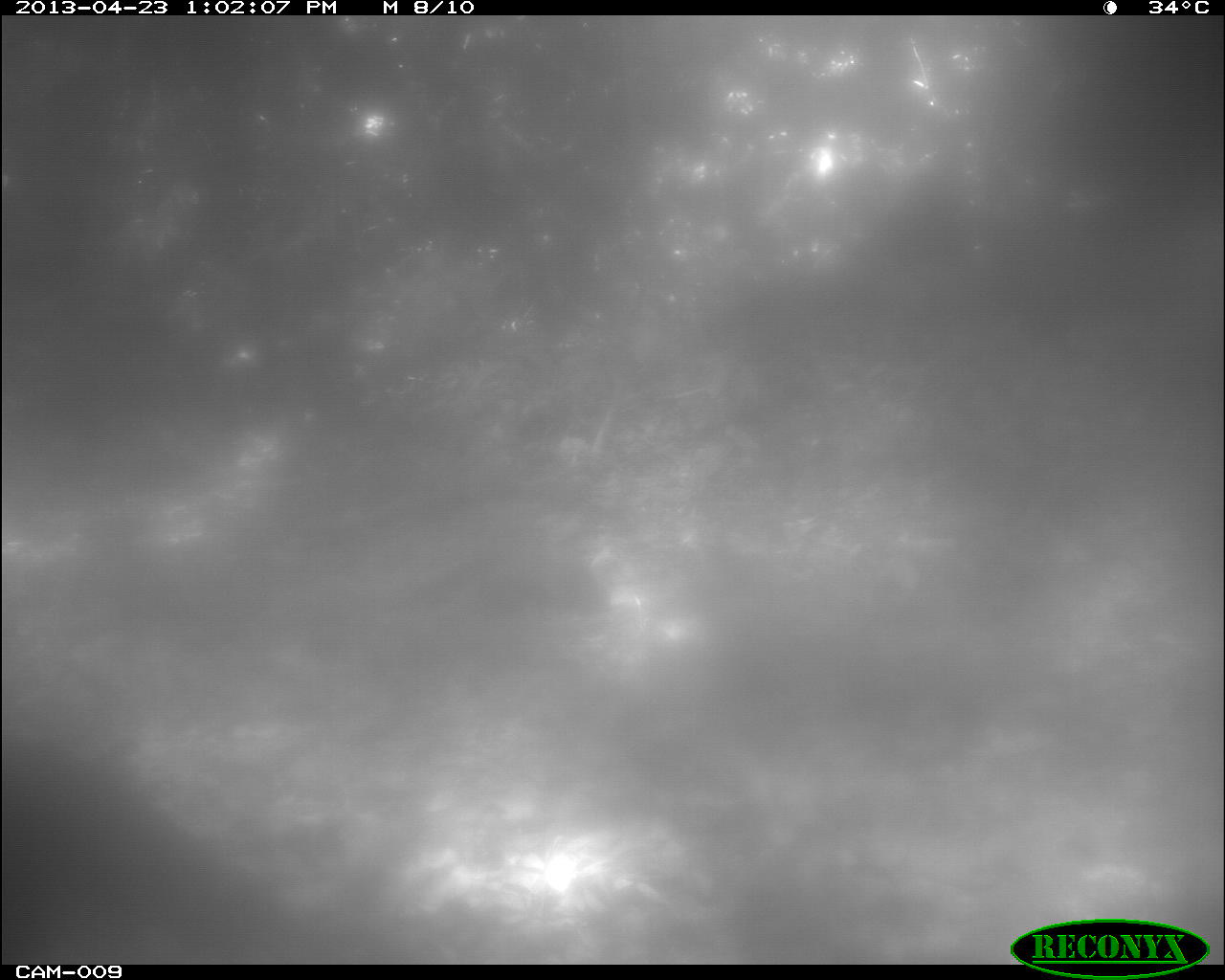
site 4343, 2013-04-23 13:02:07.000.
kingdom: Animalia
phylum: Chordata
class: Aves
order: Galliformes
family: Phasianidae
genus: Meleagris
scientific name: Meleagris ocellata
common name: ocellated turkey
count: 1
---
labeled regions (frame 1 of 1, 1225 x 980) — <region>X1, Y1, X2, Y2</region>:
meleagris ocellata: <region>0, 722, 239, 965</region>